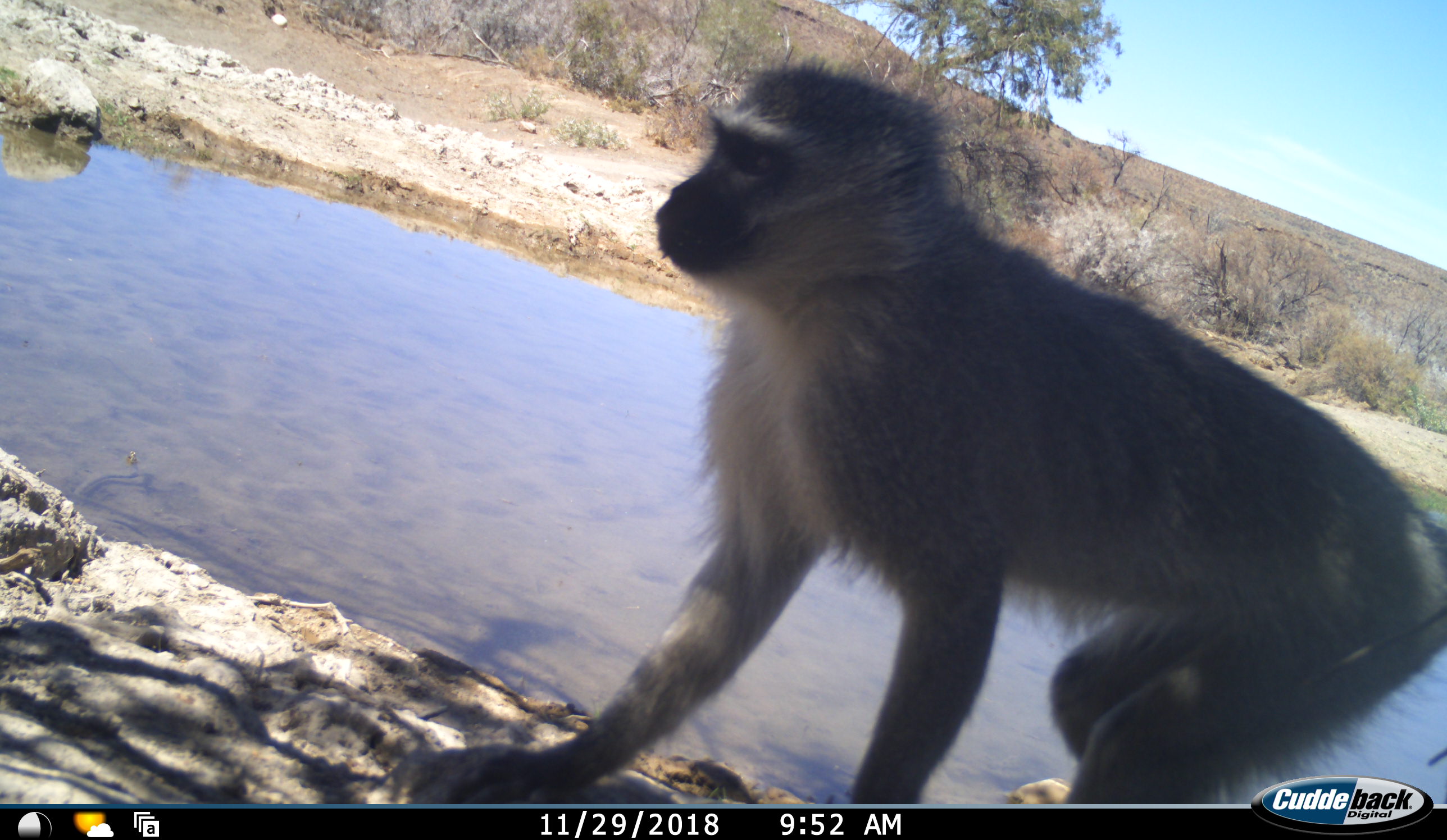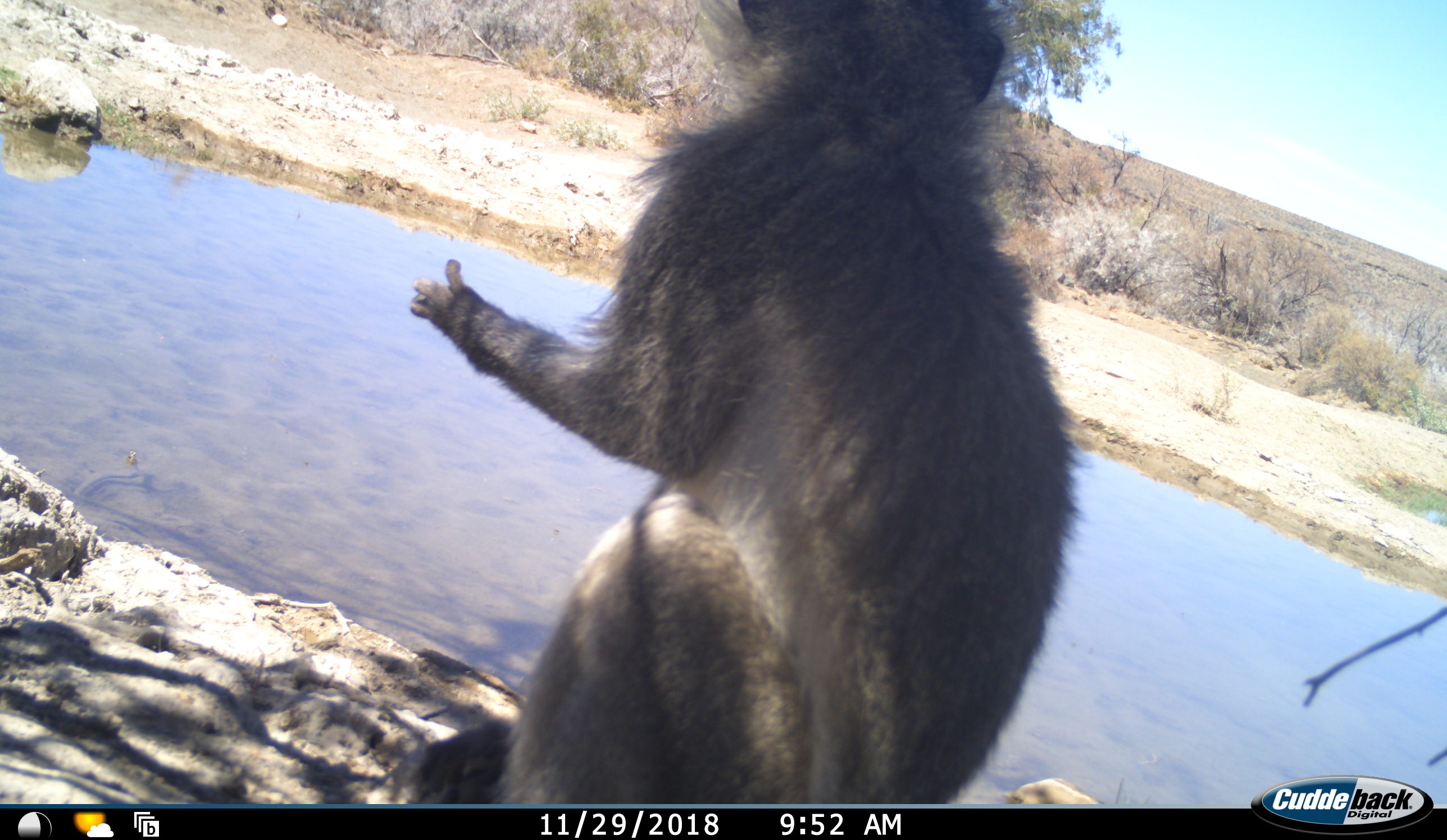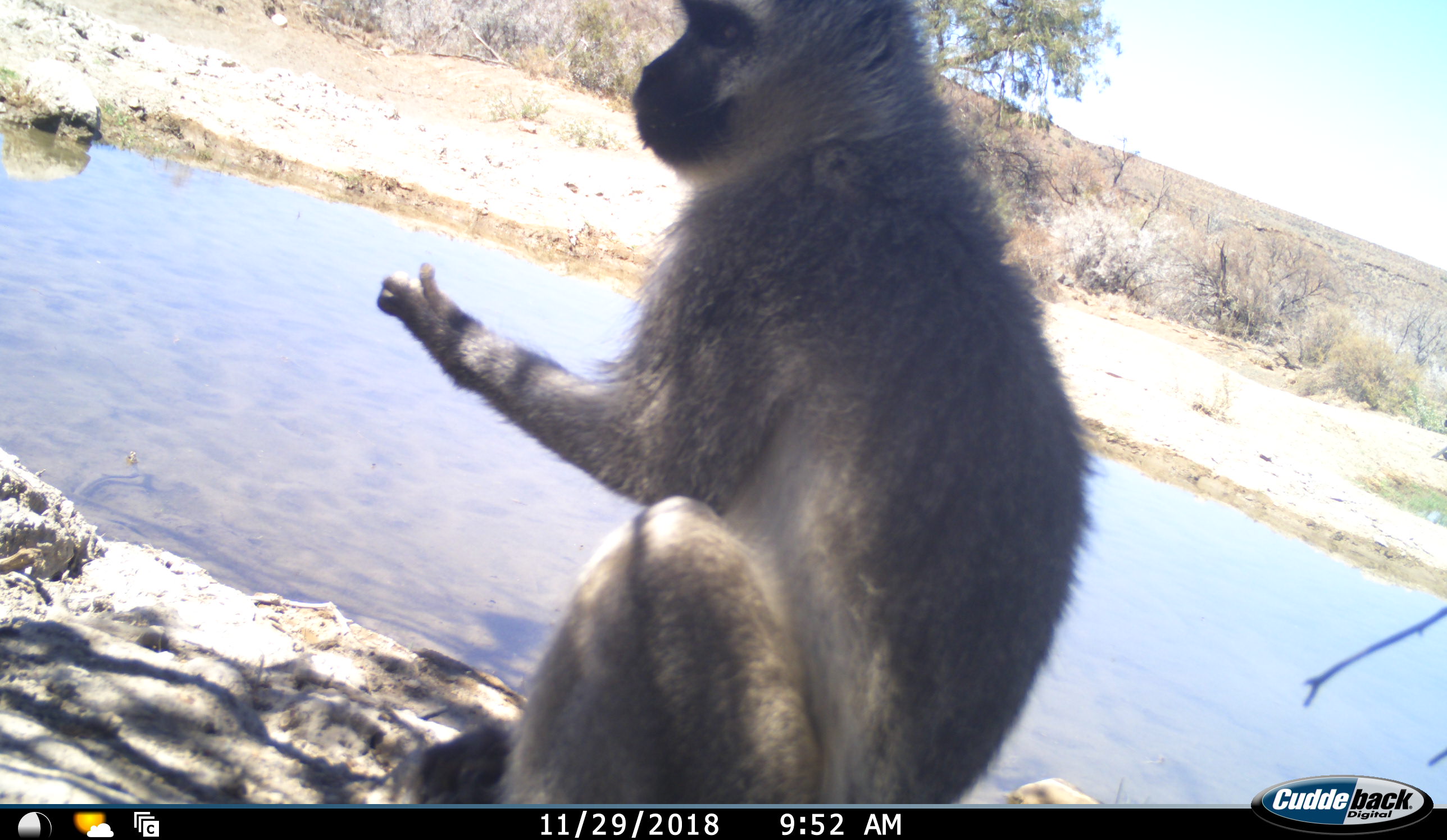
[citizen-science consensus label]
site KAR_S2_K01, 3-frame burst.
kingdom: Animalia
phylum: Chordata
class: Mammalia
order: Primates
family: Cercopithecidae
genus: Chlorocebus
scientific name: Chlorocebus pygerythrus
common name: vervet monkey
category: monkeyvervet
Monkeyvervet (vervet monkey) (Chlorocebus pygerythrus), count 1. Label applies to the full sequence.